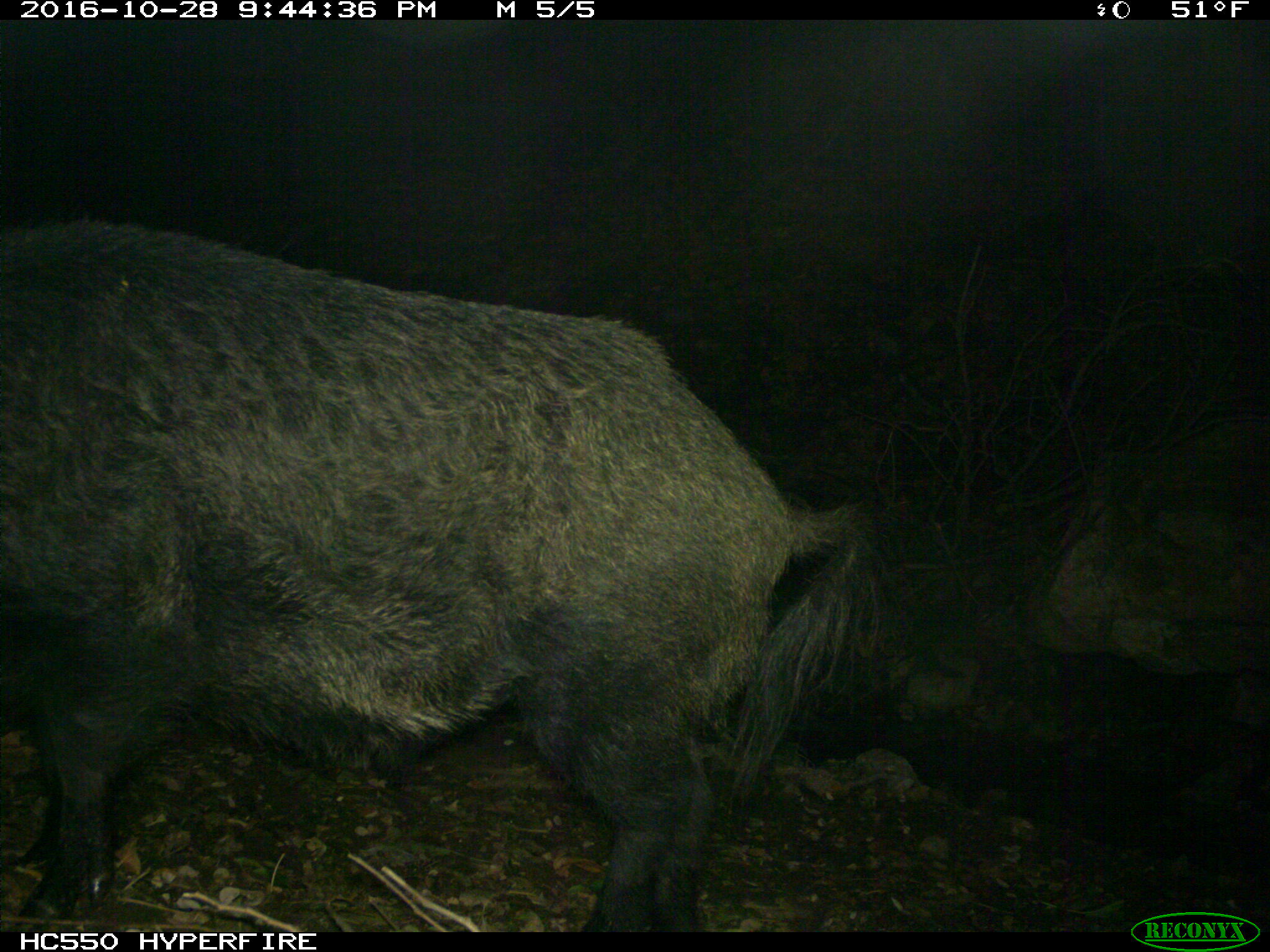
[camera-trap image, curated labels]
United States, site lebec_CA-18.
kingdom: Animalia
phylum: Chordata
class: Mammalia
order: Artiodactyla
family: Suidae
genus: Sus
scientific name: Sus scrofa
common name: wild boar